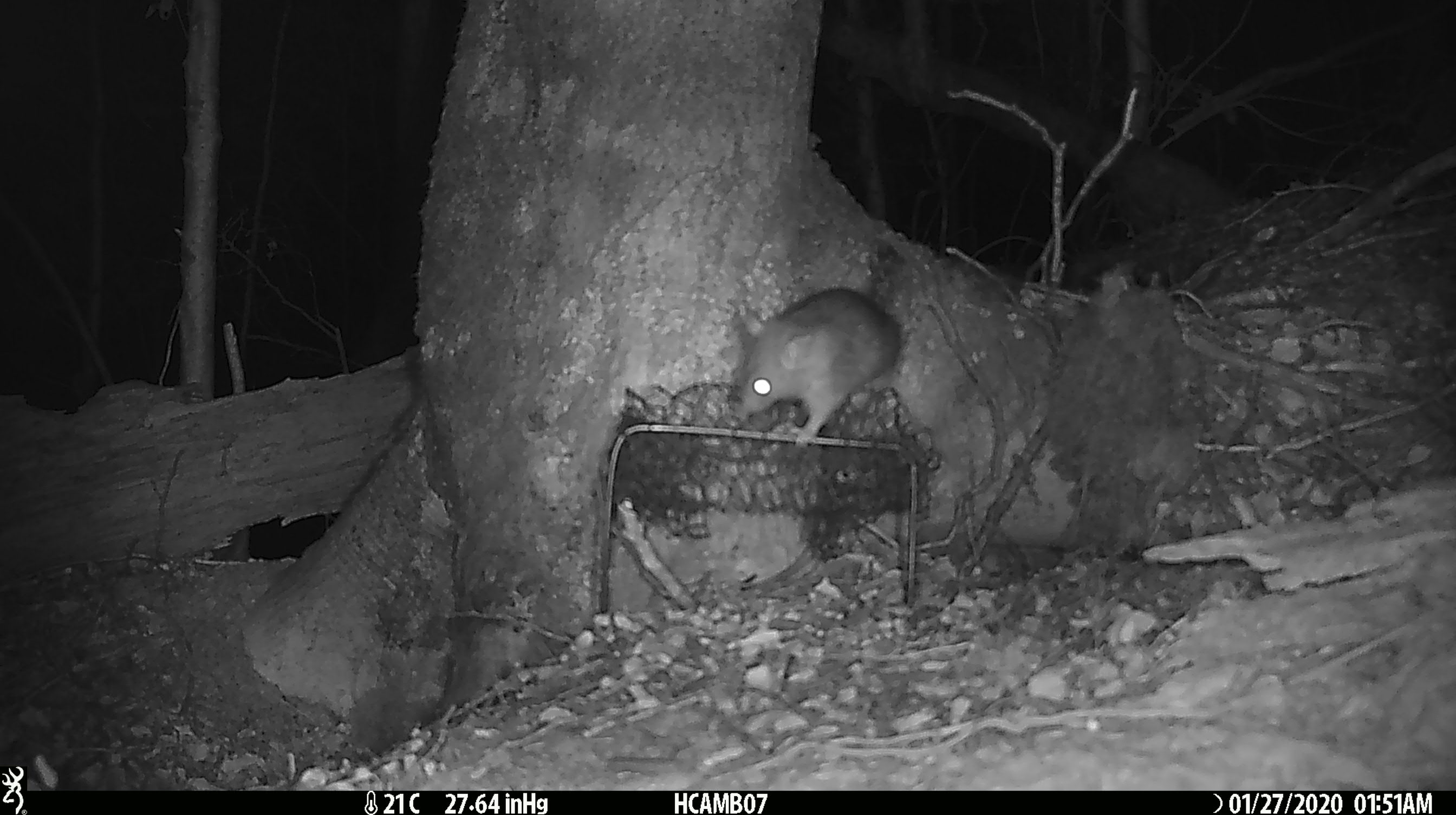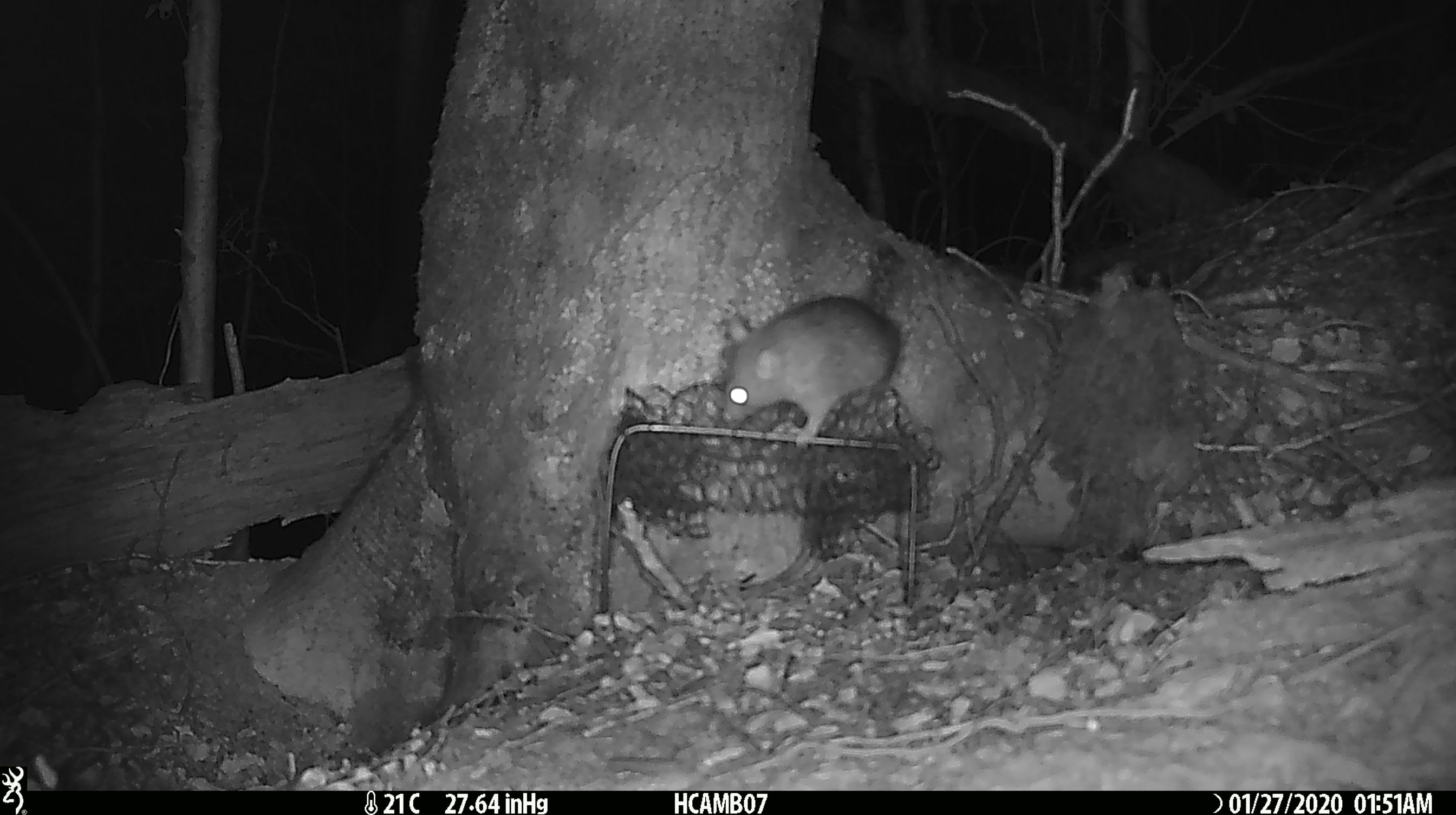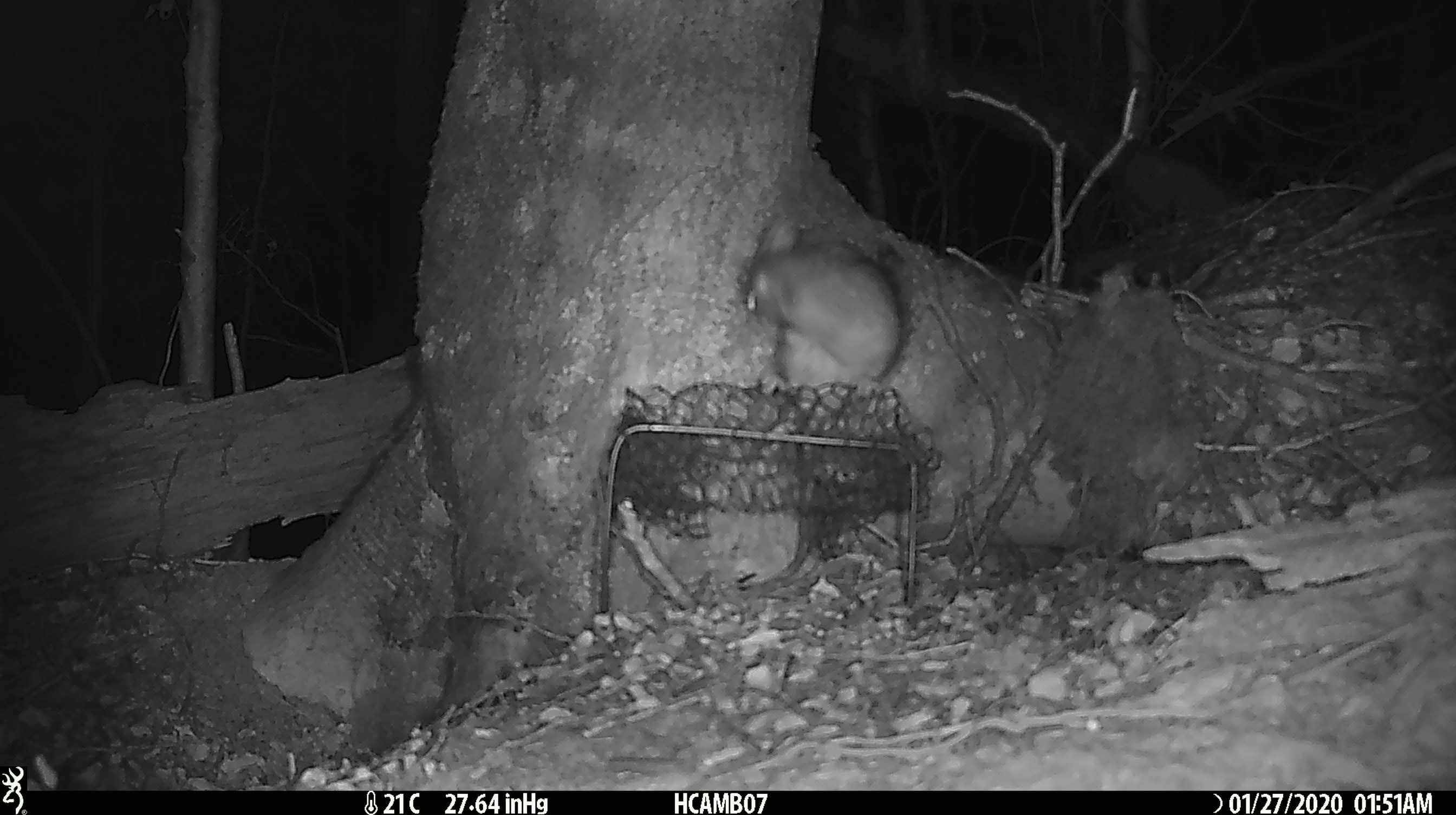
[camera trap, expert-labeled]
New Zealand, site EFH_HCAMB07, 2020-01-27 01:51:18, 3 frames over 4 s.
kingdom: Animalia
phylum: Chordata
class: Mammalia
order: Rodentia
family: Muridae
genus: Rattus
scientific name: Rattus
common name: rat